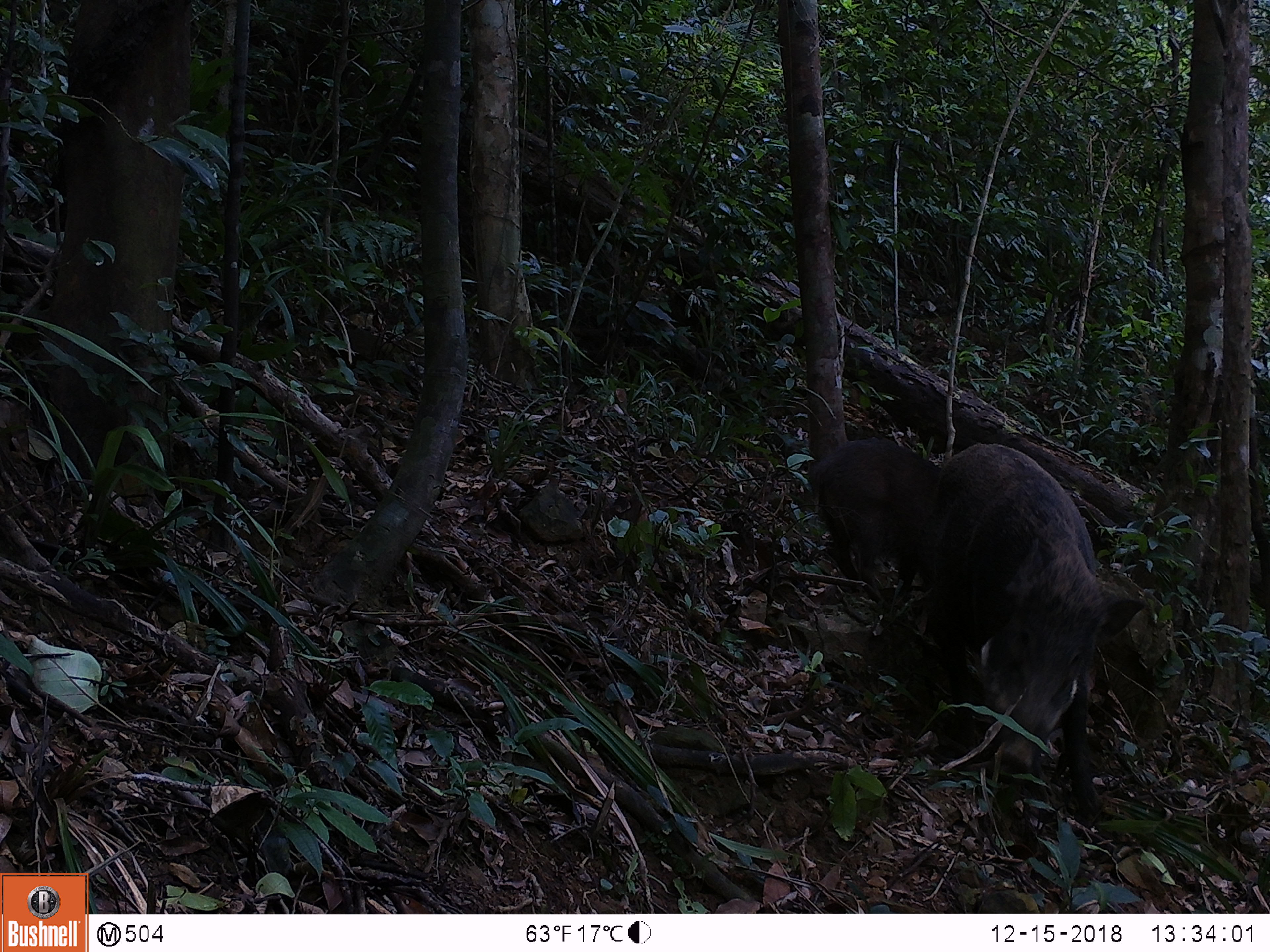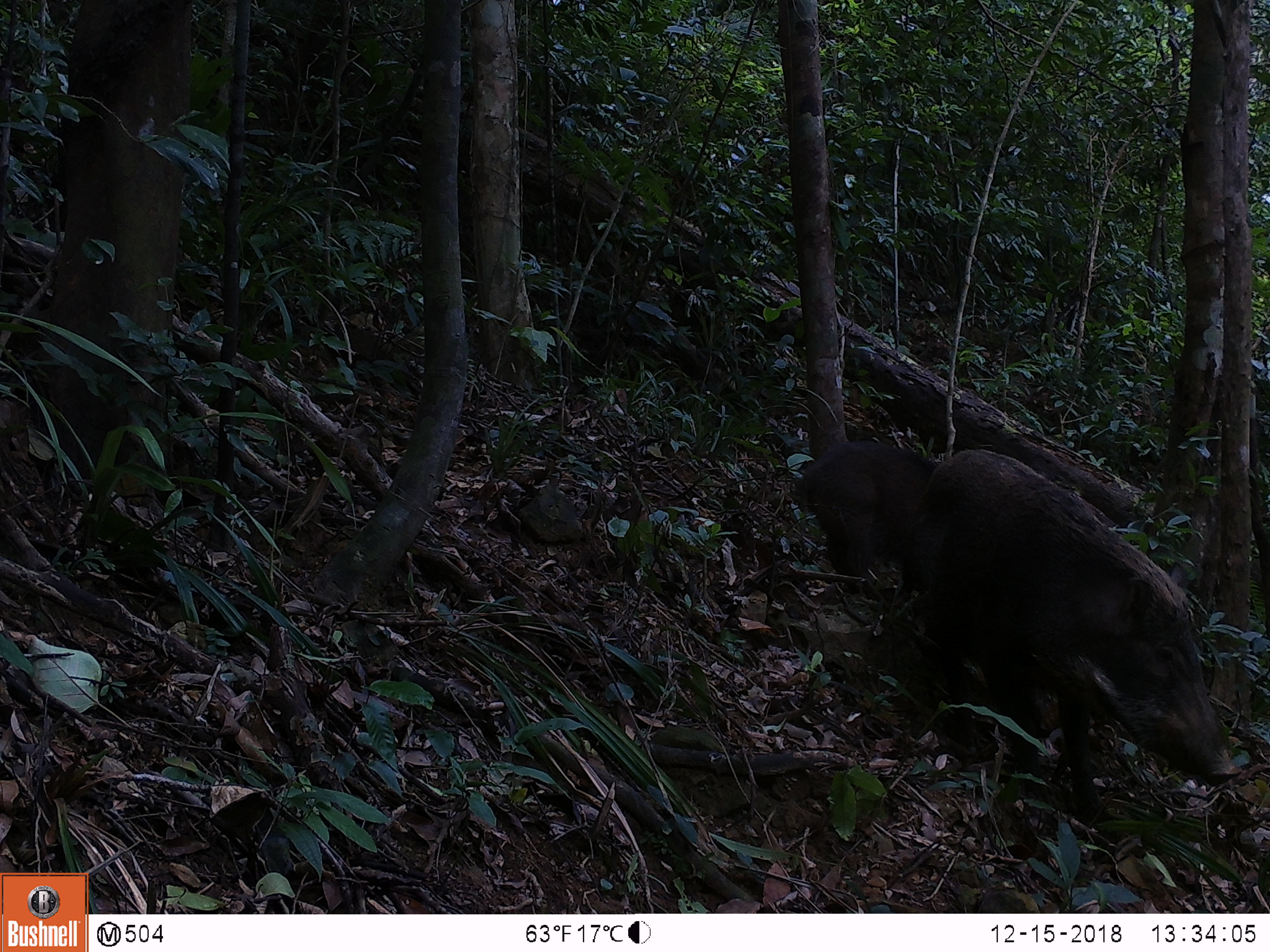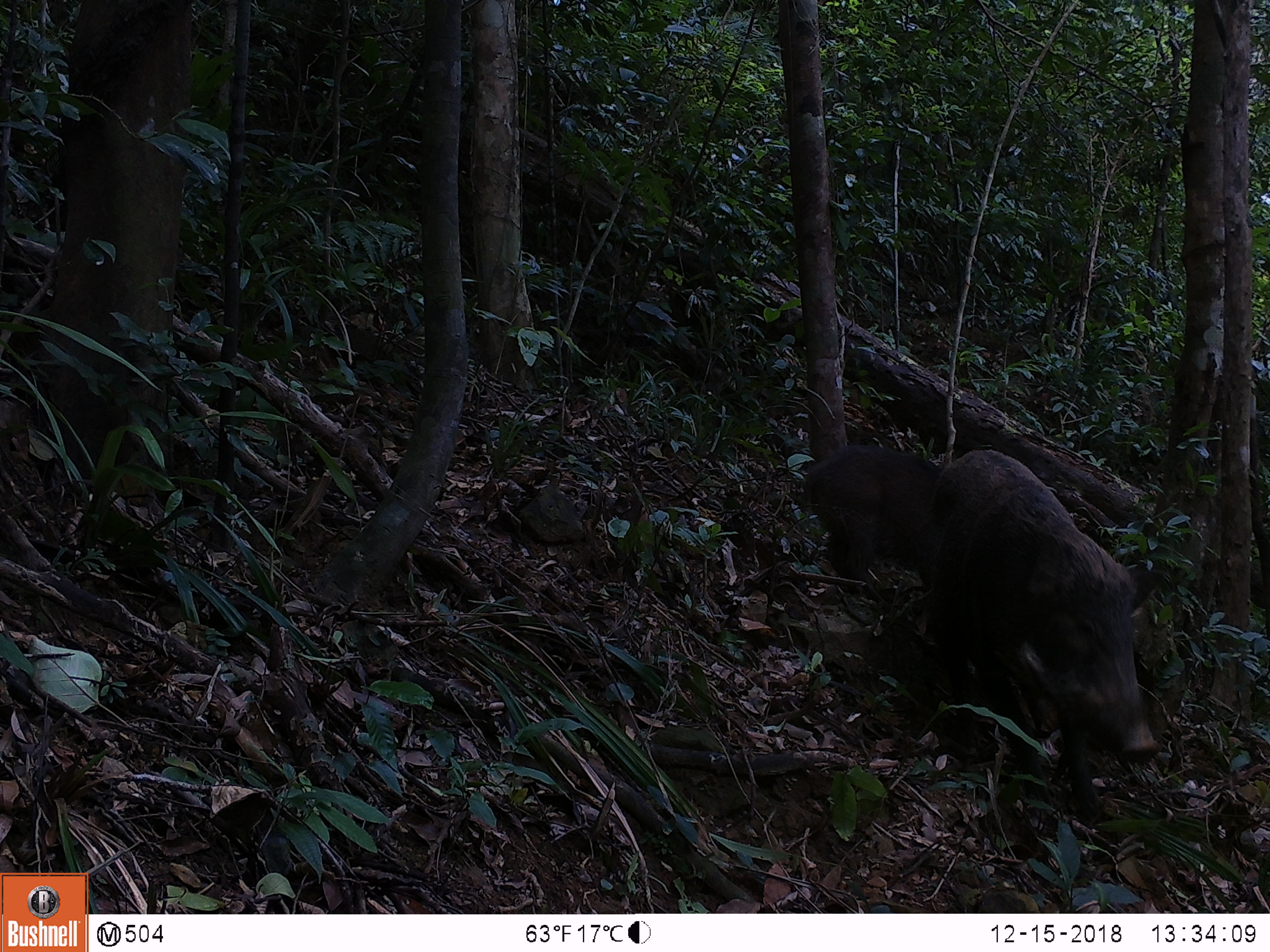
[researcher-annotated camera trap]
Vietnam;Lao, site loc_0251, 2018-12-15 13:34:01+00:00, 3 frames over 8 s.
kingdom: Animalia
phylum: Chordata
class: Mammalia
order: Artiodactyla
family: Suidae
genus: Sus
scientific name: Sus scrofa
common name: eurasian wild pig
Eurasian wild pig (Sus scrofa). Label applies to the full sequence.